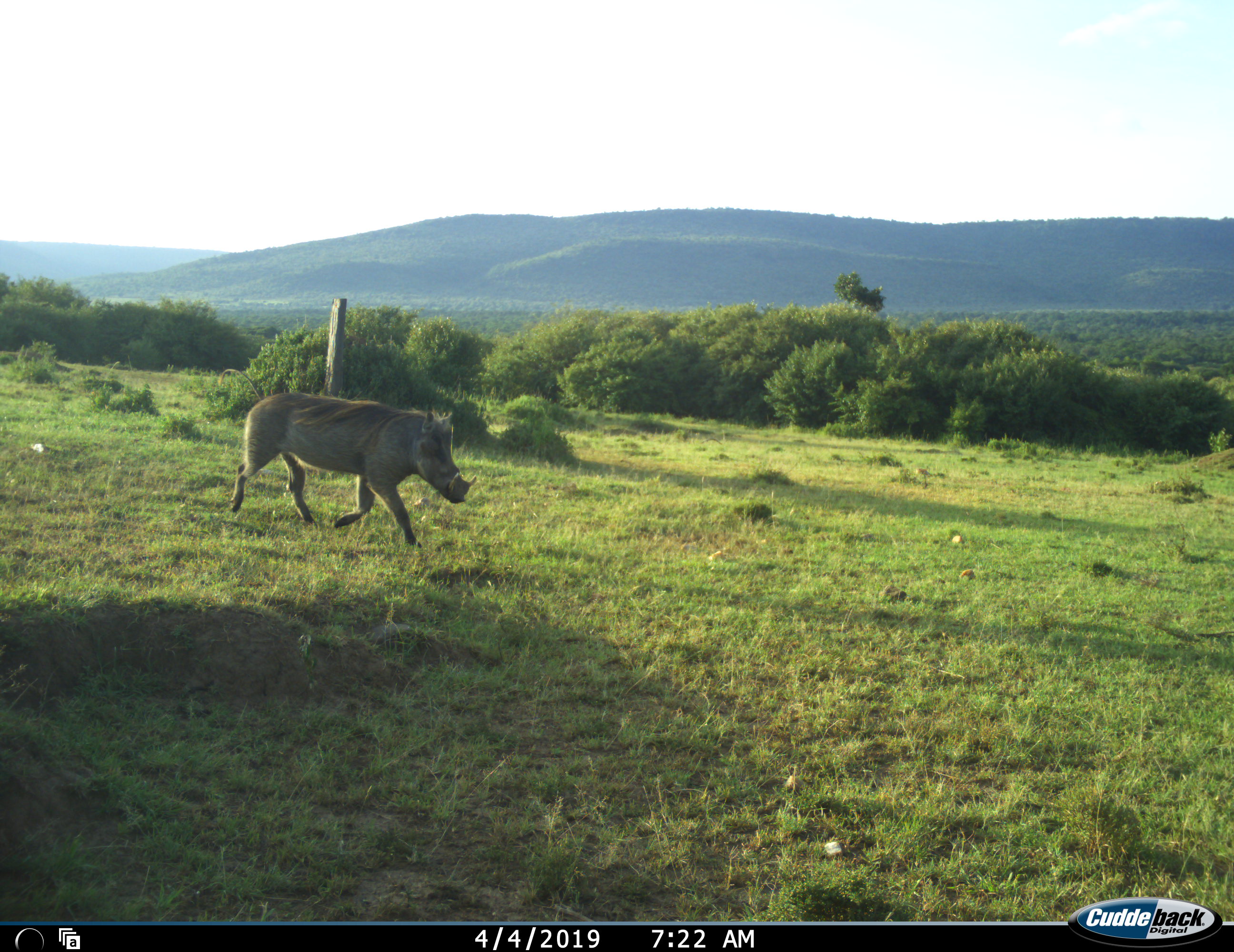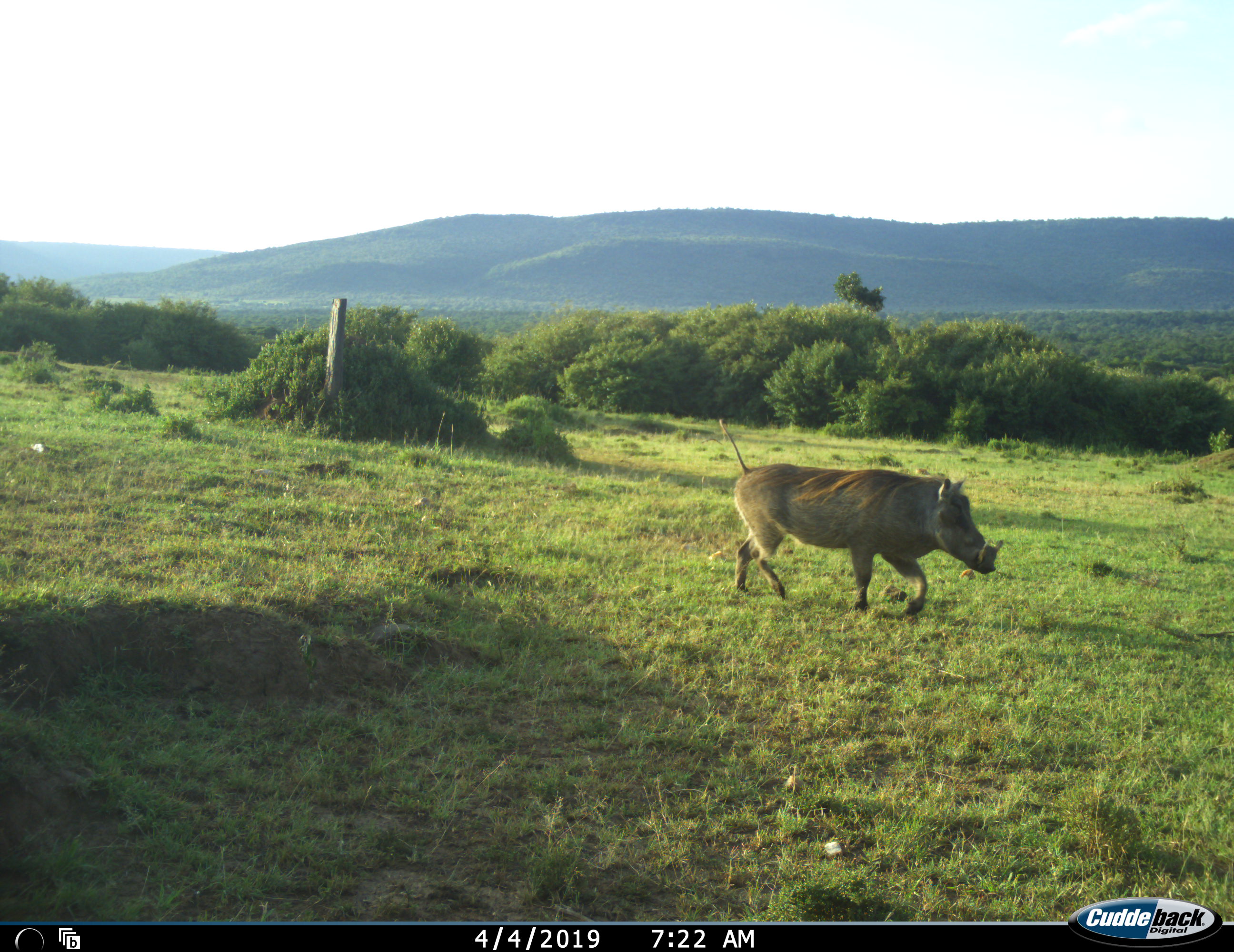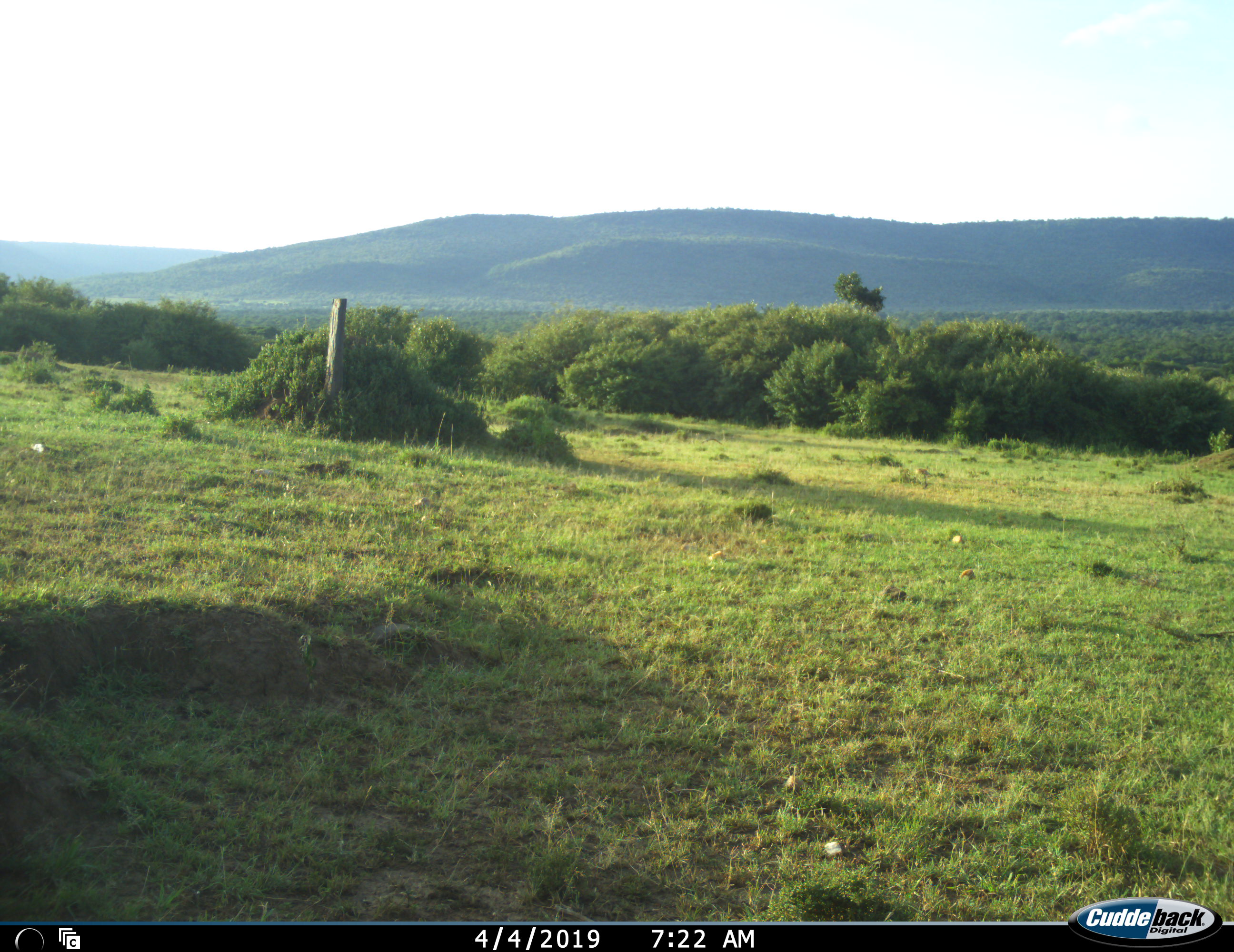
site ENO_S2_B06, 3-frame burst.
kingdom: Animalia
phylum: Chordata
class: Mammalia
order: Artiodactyla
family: Suidae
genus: Phacochoerus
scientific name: Phacochoerus africanus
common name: warthog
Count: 1.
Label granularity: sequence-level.